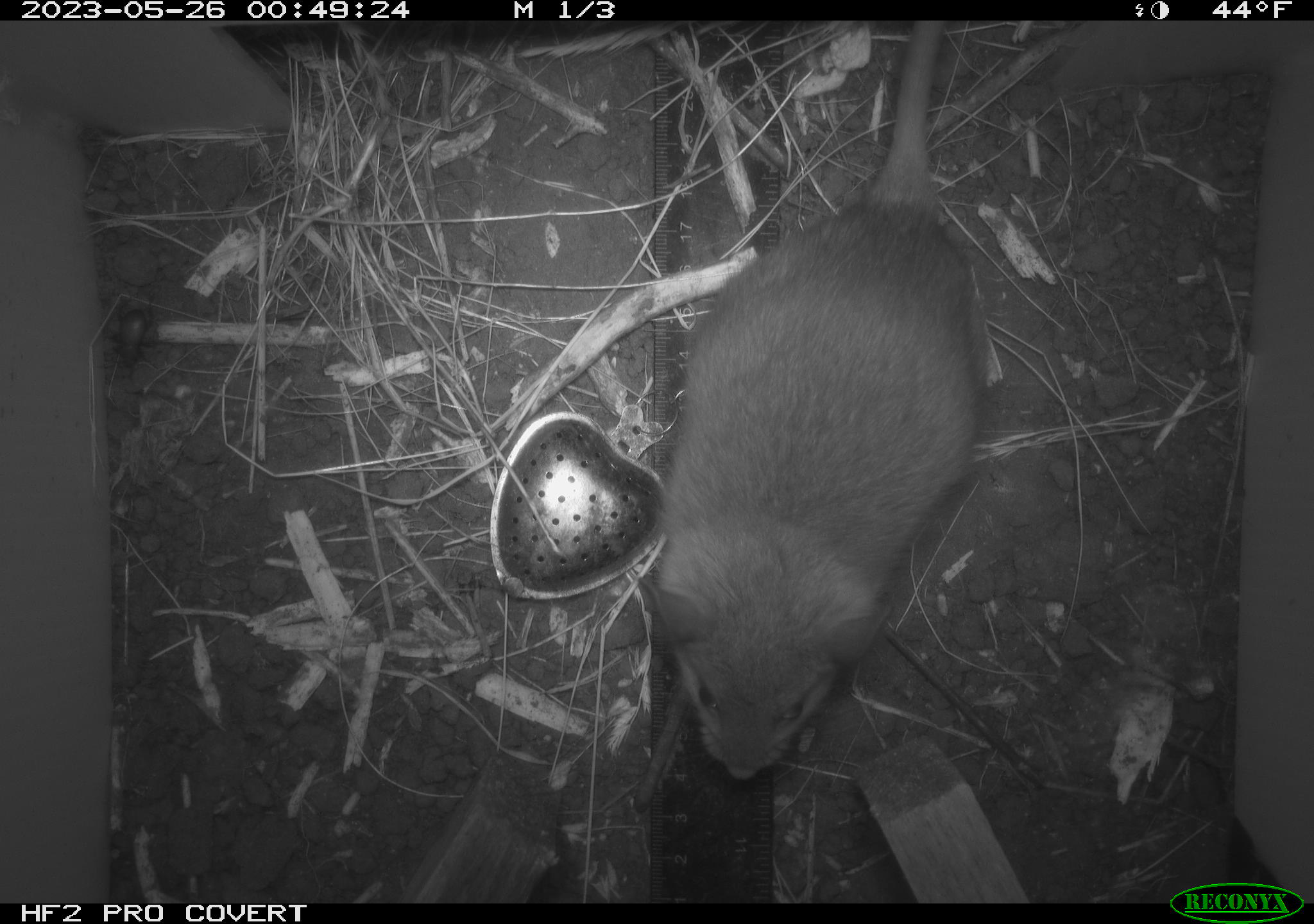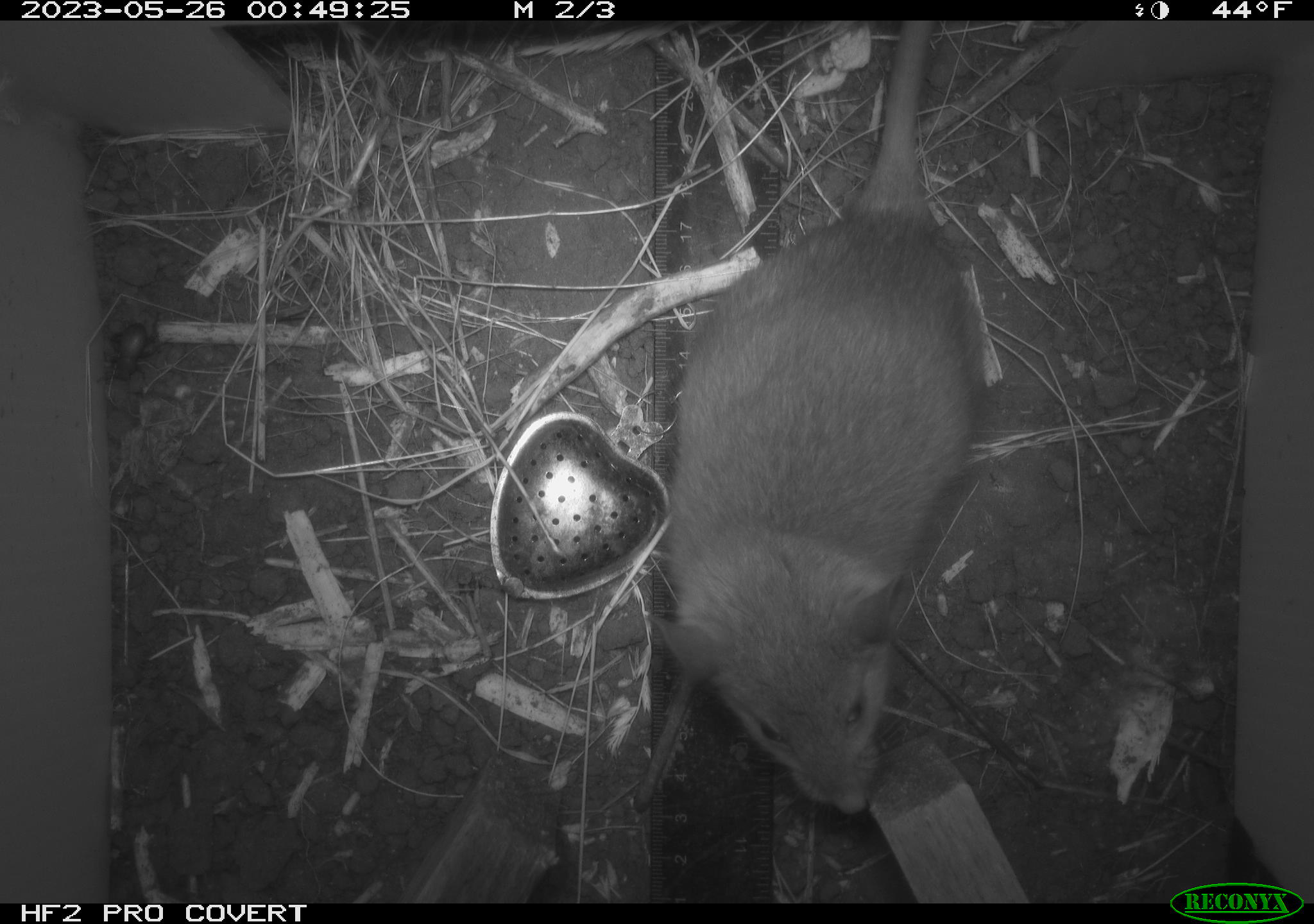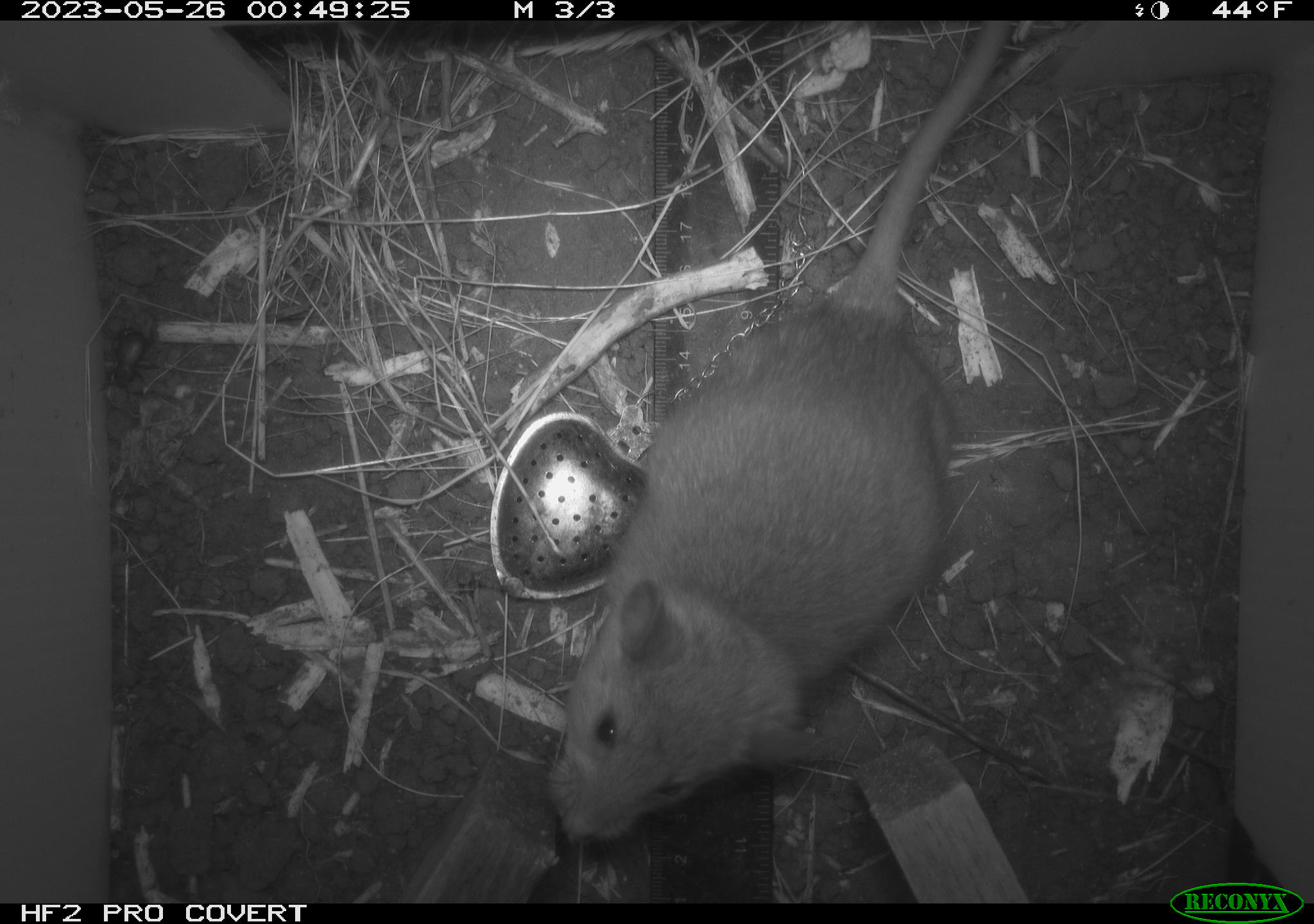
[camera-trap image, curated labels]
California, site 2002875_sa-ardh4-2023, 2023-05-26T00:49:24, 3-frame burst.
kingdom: Animalia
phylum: Chordata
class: Mammalia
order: Rodentia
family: Cricetidae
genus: Neotoma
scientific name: Neotoma fuscipes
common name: dusky-footed woodrat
Dusky-footed woodrat (Neotoma fuscipes).